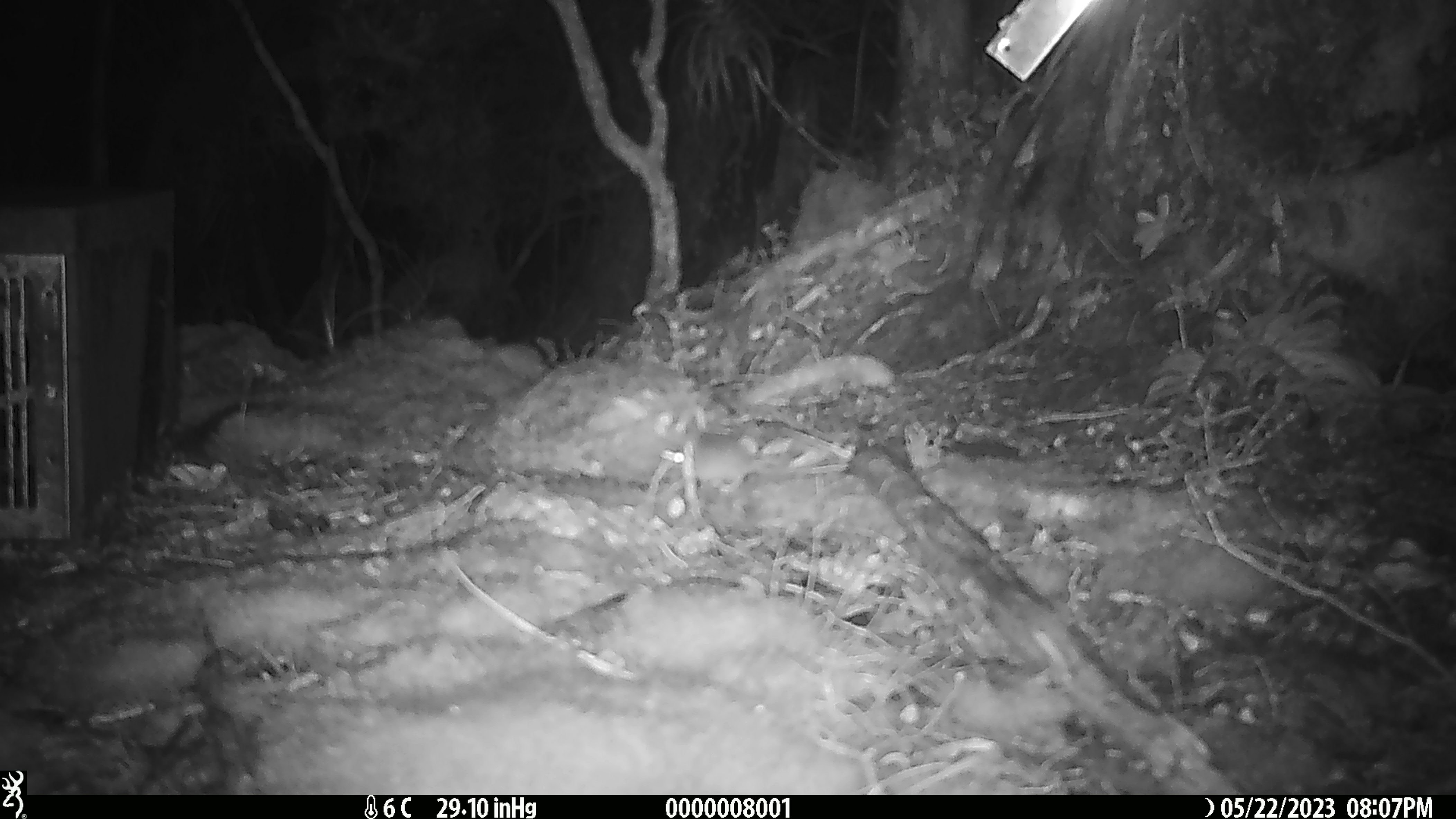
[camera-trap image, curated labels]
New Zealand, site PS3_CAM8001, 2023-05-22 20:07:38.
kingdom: Animalia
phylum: Chordata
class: Mammalia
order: Rodentia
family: Muridae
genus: Mus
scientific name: Mus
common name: mouse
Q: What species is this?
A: Mouse (Mus).